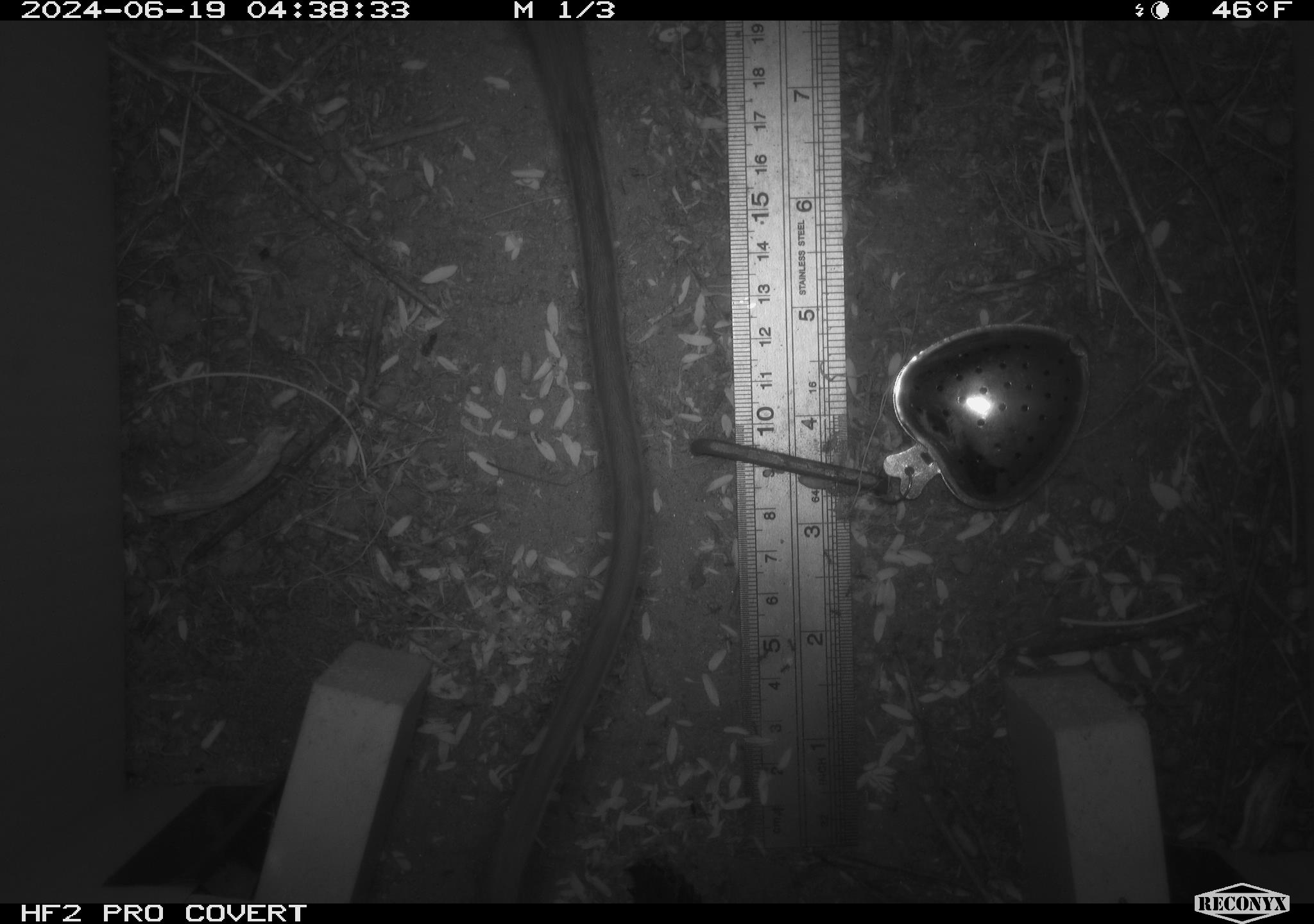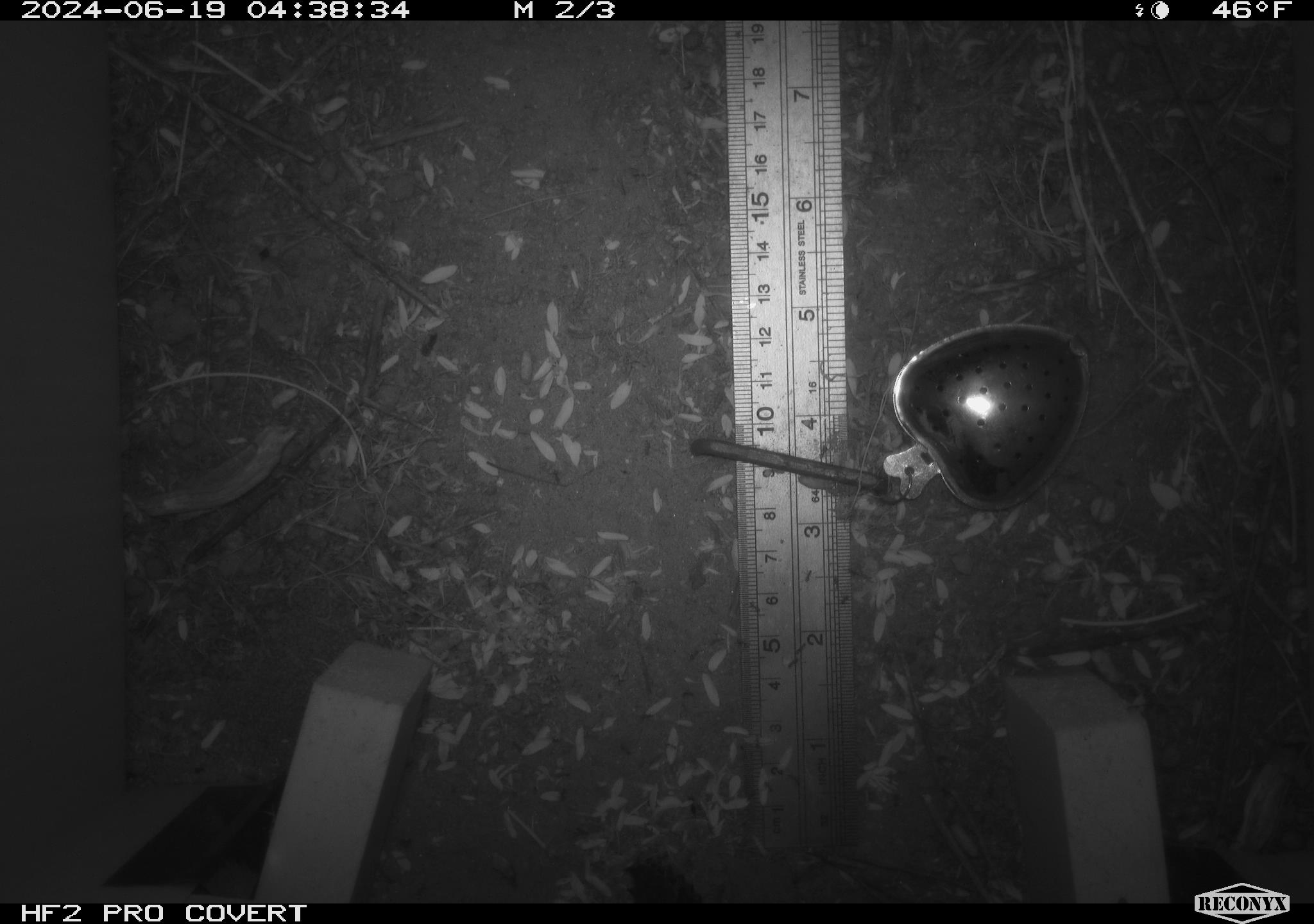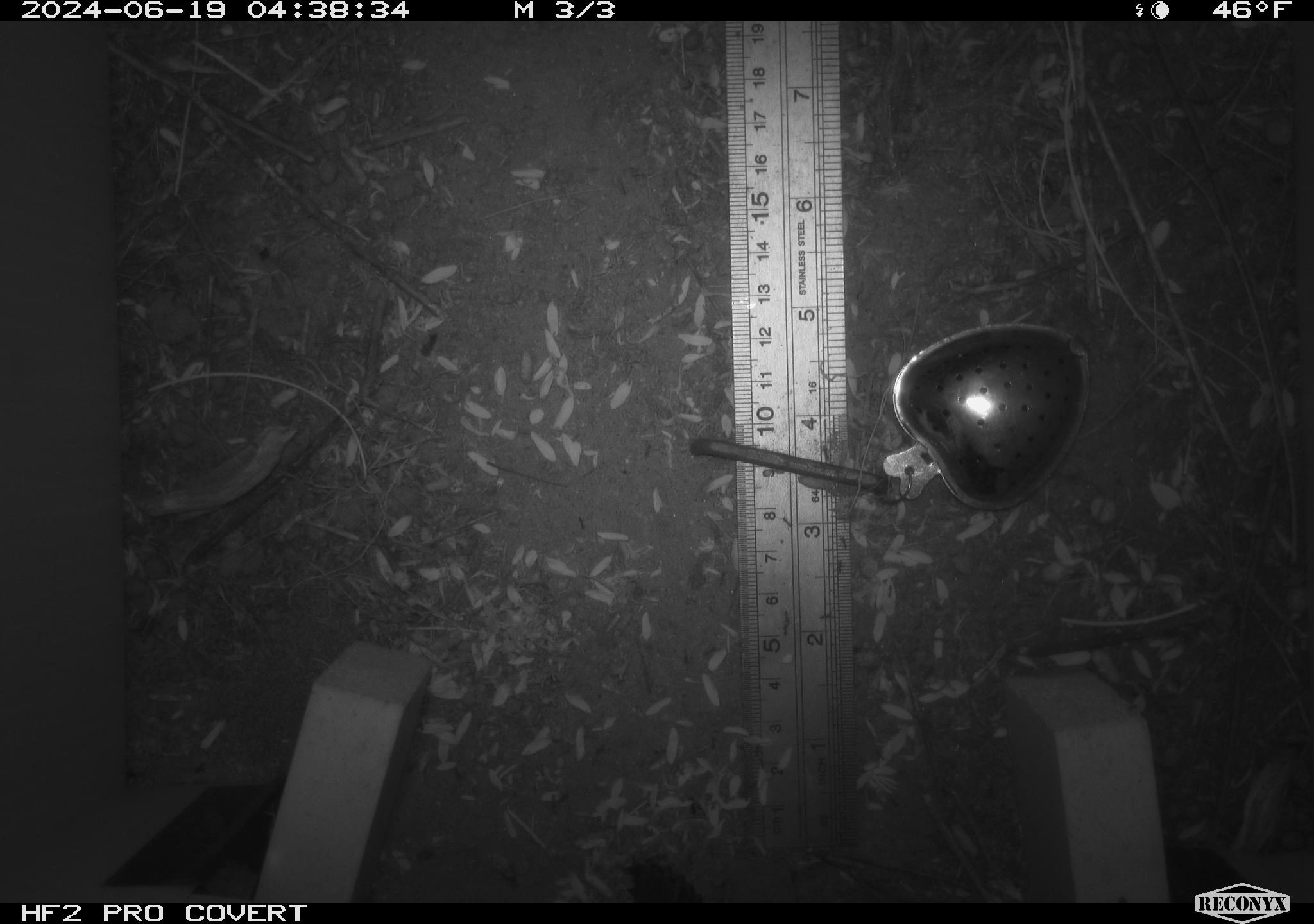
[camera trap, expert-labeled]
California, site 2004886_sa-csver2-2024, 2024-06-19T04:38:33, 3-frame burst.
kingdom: Animalia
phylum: Chordata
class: Mammalia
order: Rodentia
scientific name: Rodentia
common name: rodent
Rodent (Rodentia).